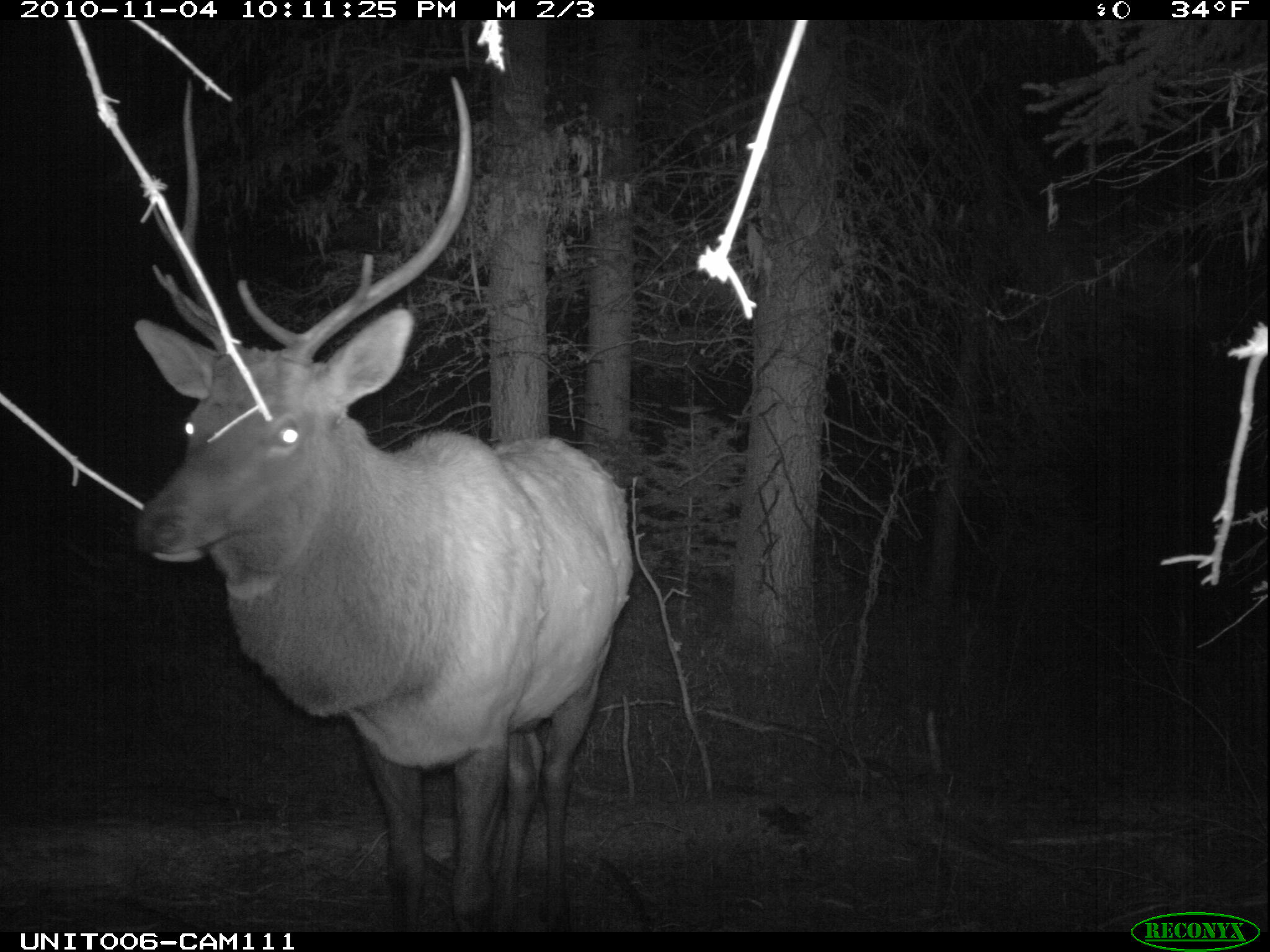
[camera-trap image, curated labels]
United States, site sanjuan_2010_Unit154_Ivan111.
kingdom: Animalia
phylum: Chordata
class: Mammalia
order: Artiodactyla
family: Cervidae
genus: Cervus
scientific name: Cervus elaphus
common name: red deer